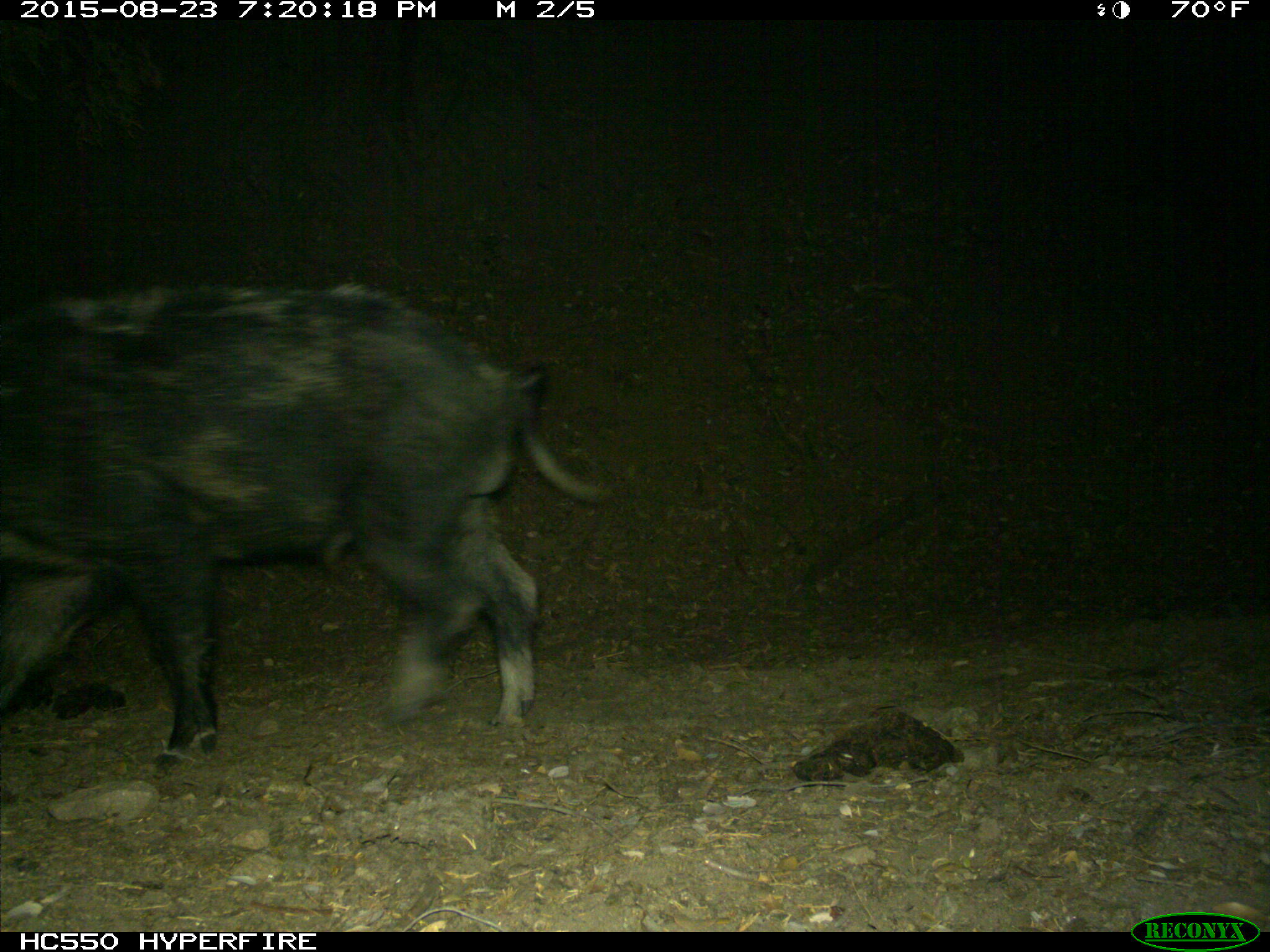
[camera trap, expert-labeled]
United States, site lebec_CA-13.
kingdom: Animalia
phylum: Chordata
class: Mammalia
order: Artiodactyla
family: Suidae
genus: Sus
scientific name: Sus scrofa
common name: wild boar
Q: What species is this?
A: Sus scrofa (wild boar).